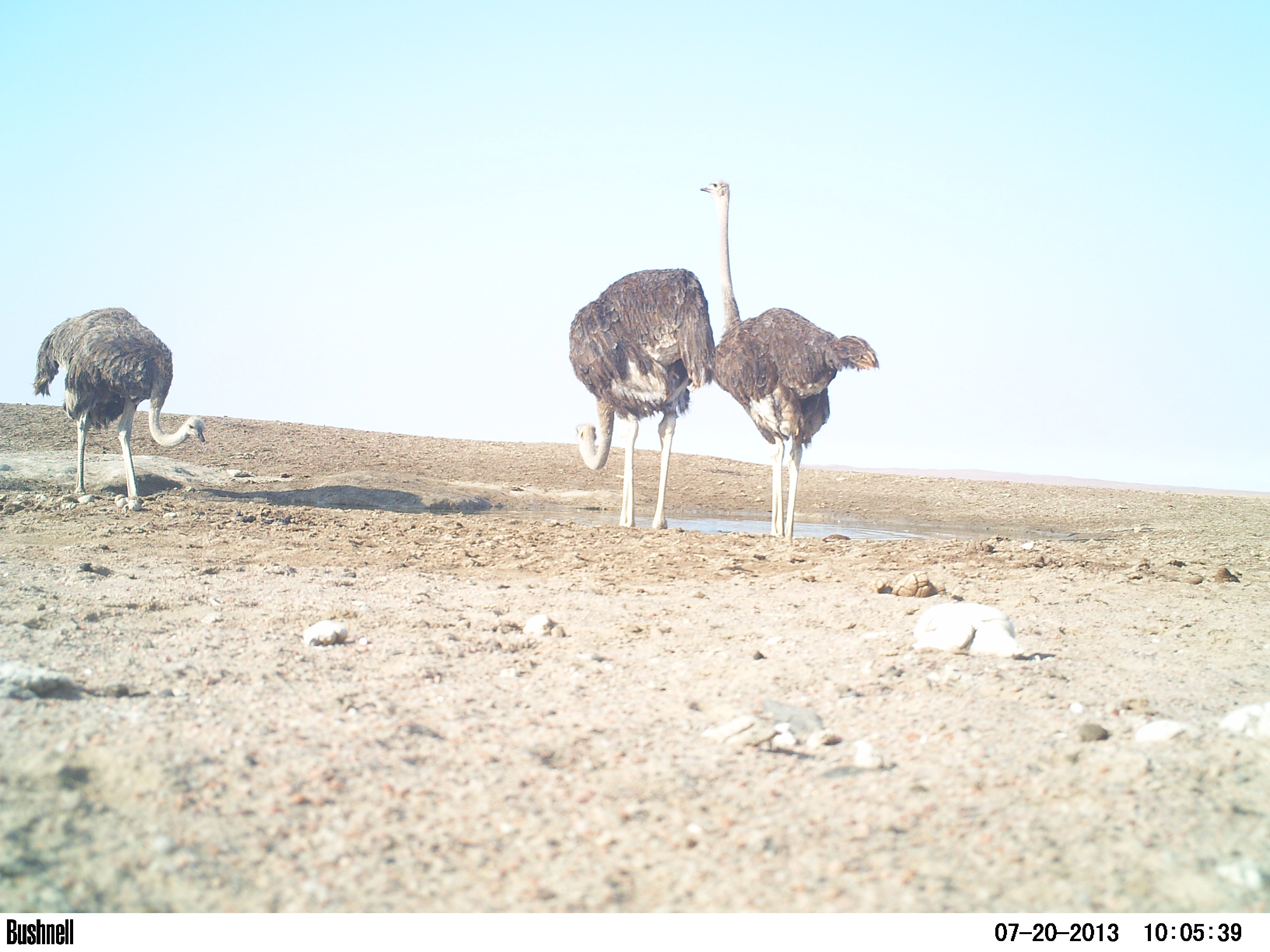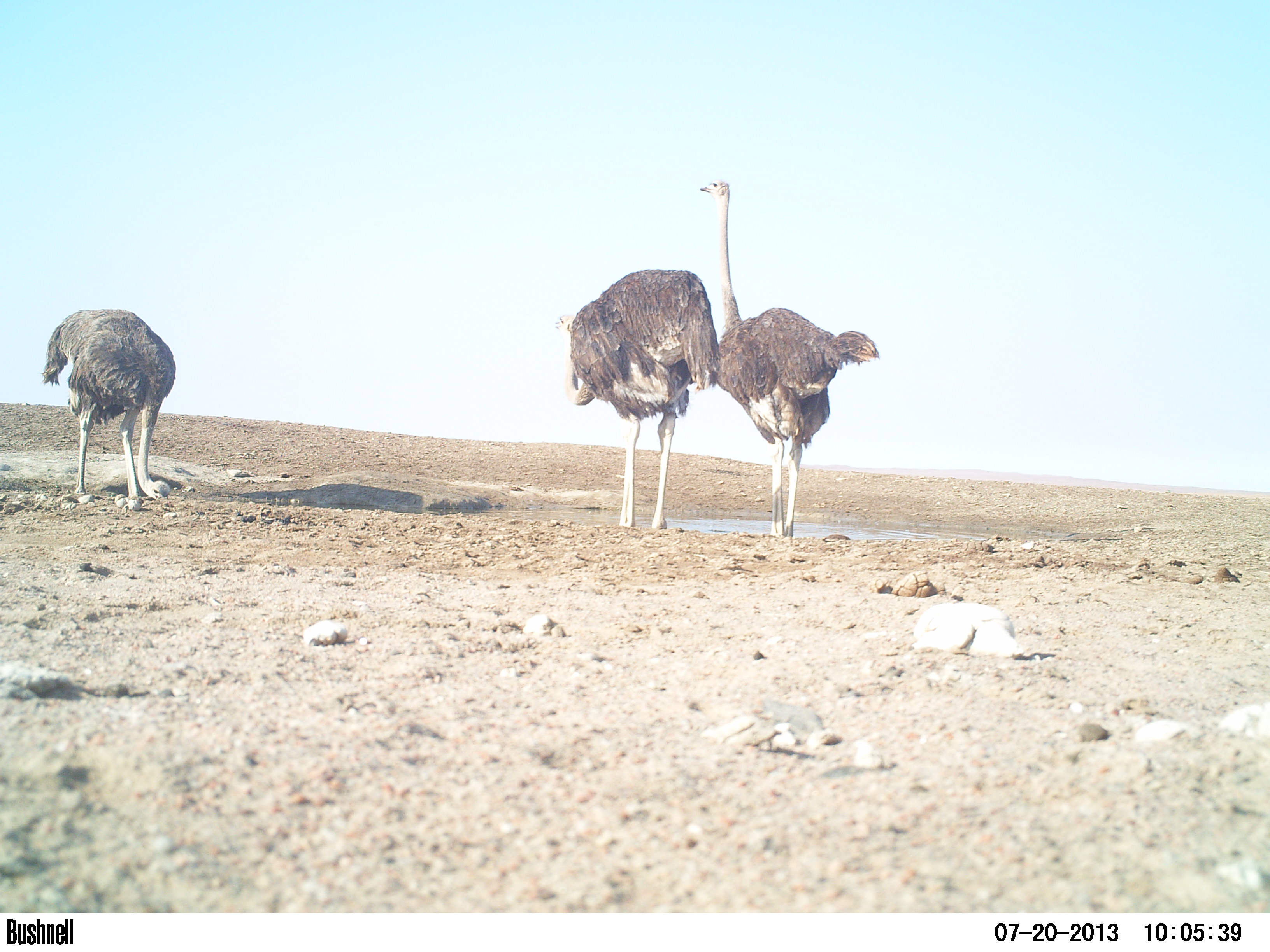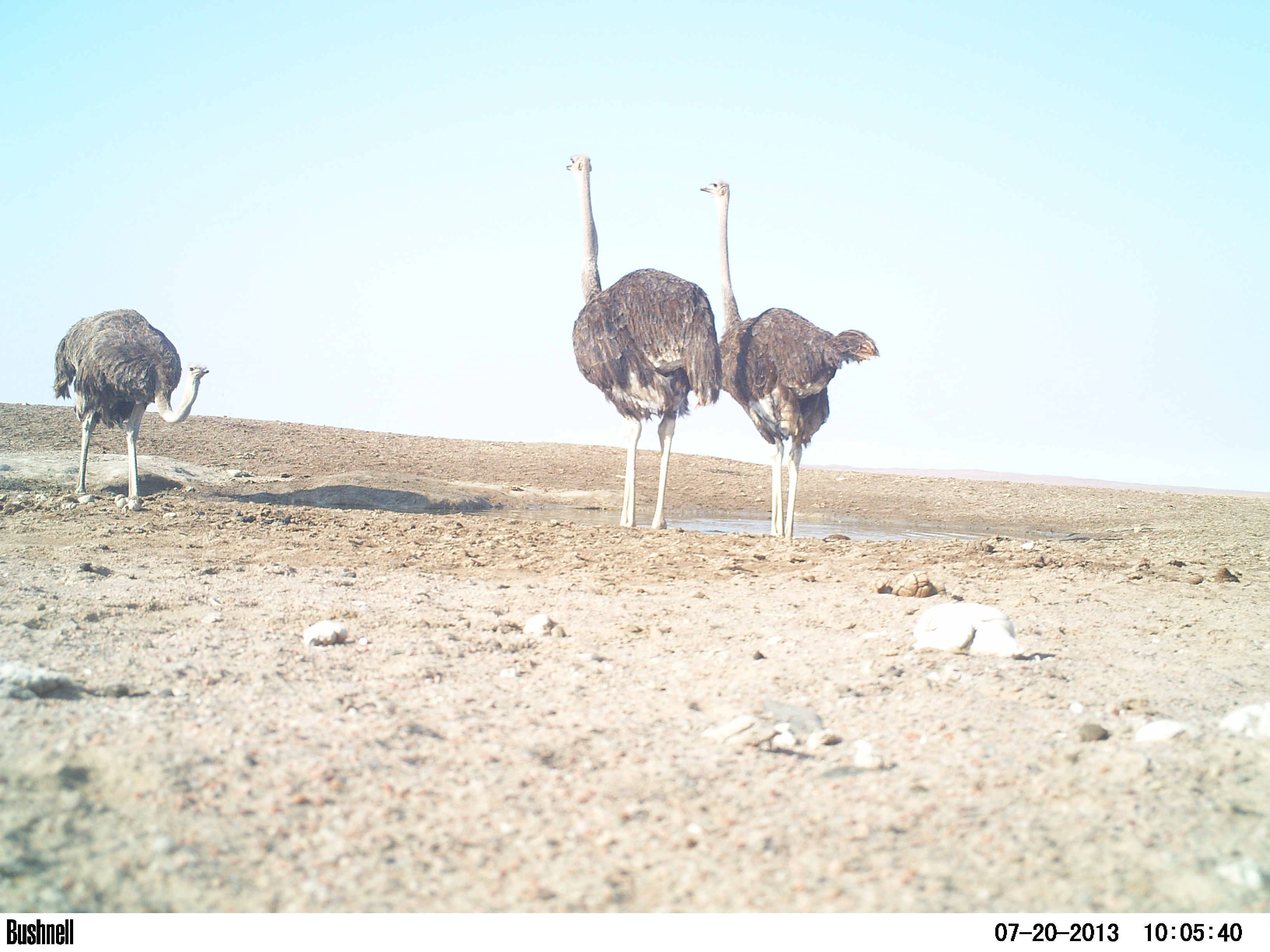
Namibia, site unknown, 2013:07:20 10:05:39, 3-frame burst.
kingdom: Animalia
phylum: Chordata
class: Aves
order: Struthioniformes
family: Struthionidae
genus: Struthio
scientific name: Struthio camelus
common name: common ostrich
Struthio camelus (common ostrich).